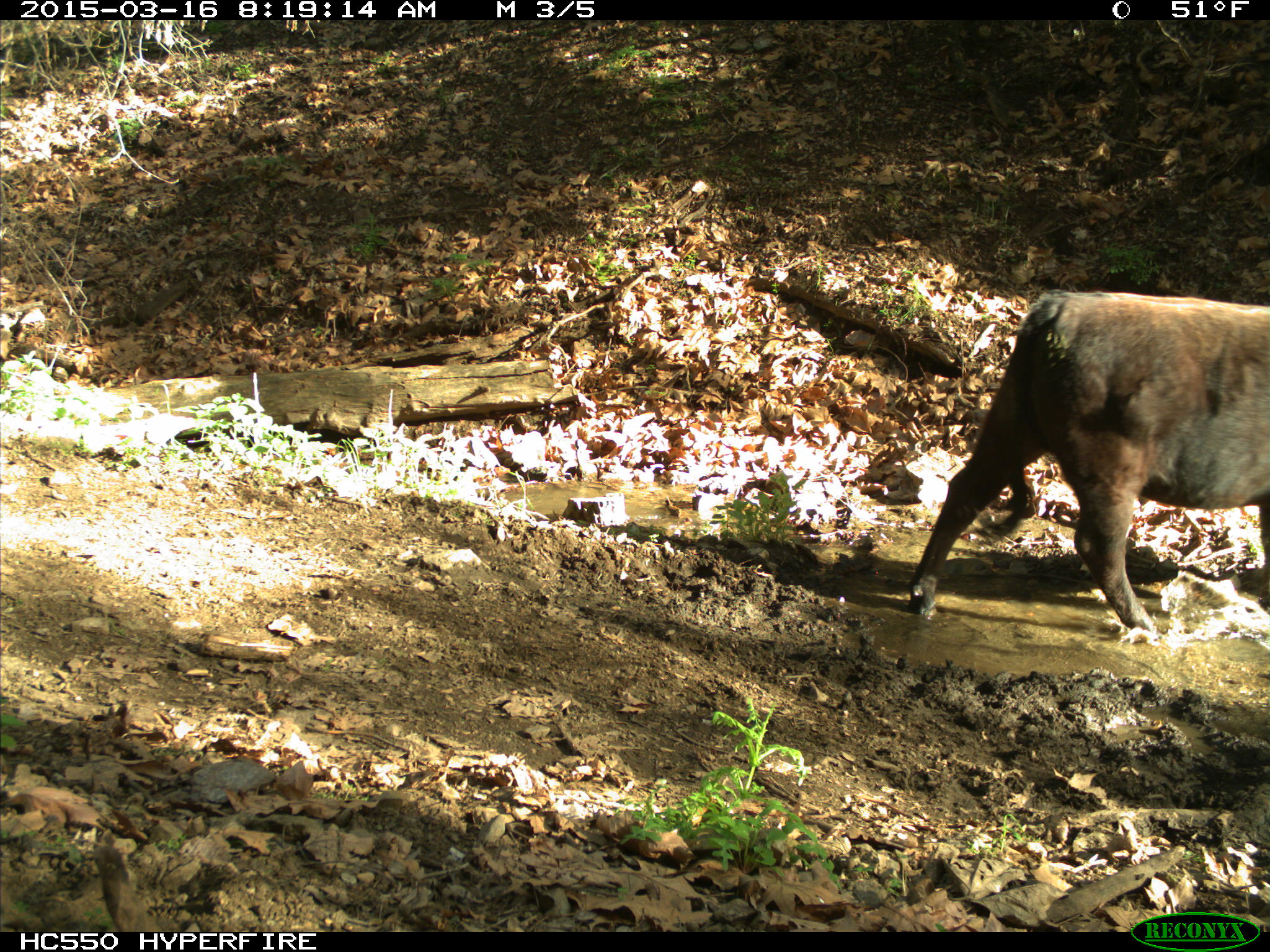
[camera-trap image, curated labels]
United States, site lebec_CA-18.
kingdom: Animalia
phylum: Chordata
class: Mammalia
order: Artiodactyla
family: Bovidae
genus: Bos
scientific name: Bos taurus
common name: domestic cow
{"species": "Bos taurus (domestic cow)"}